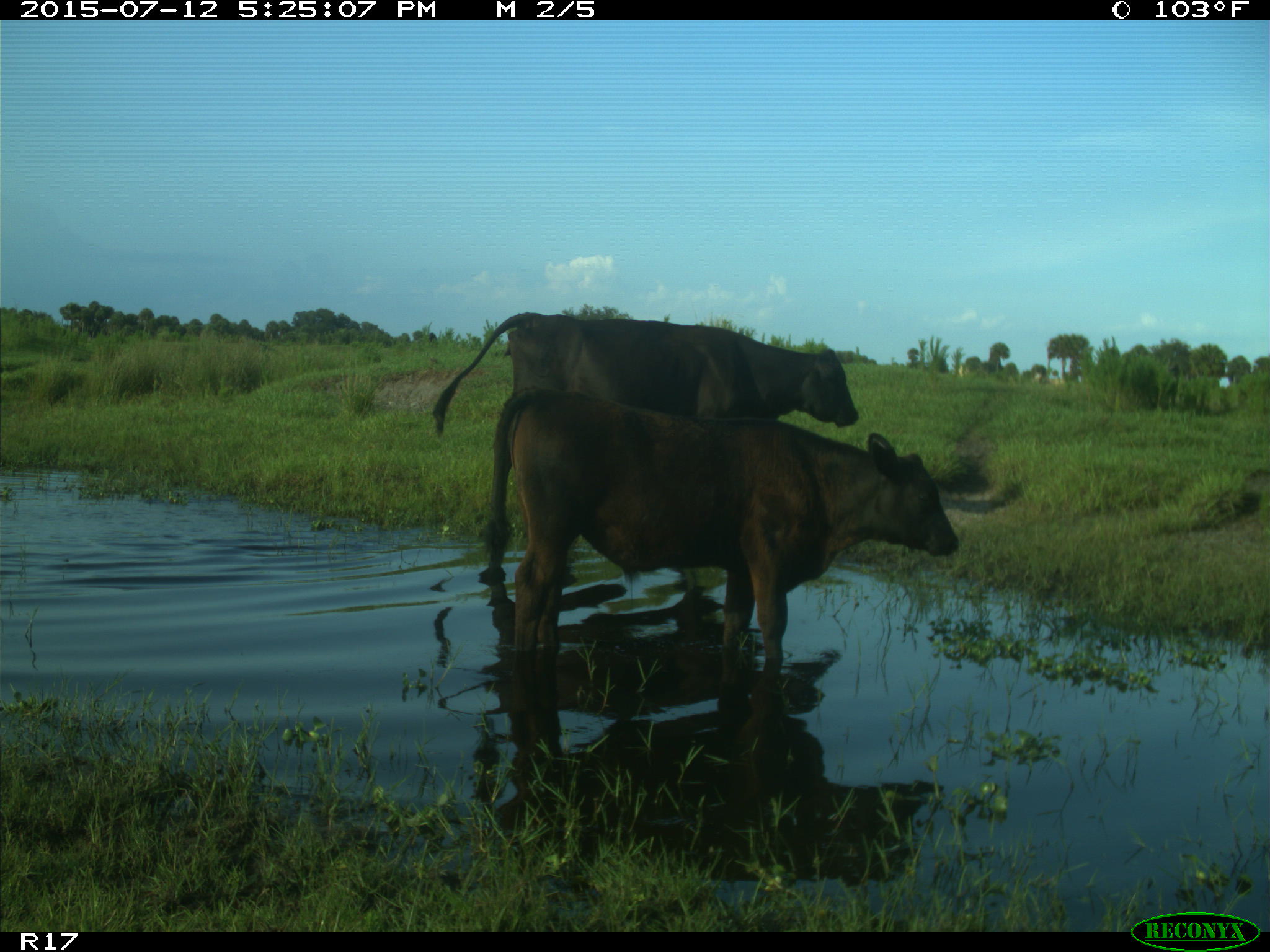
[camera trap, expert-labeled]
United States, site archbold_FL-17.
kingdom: Animalia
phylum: Chordata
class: Mammalia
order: Artiodactyla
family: Bovidae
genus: Bos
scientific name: Bos taurus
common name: domestic cow